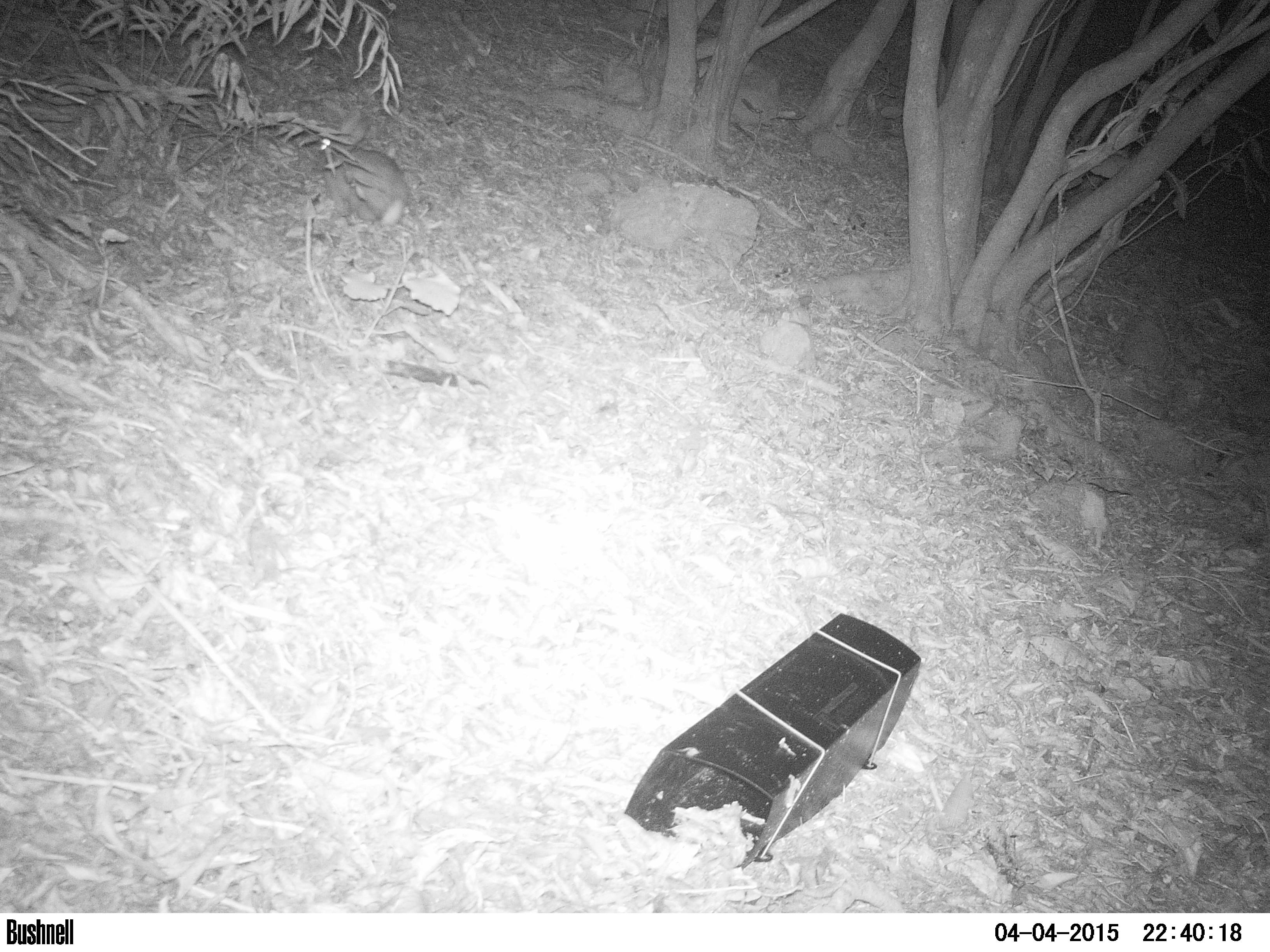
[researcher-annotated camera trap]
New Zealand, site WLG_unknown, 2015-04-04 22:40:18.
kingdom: Animalia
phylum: Chordata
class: Mammalia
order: Lagomorpha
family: Leporidae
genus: Oryctolagus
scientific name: Oryctolagus cuniculus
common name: european rabbit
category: rabbit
Rabbit (european rabbit) (Oryctolagus cuniculus).